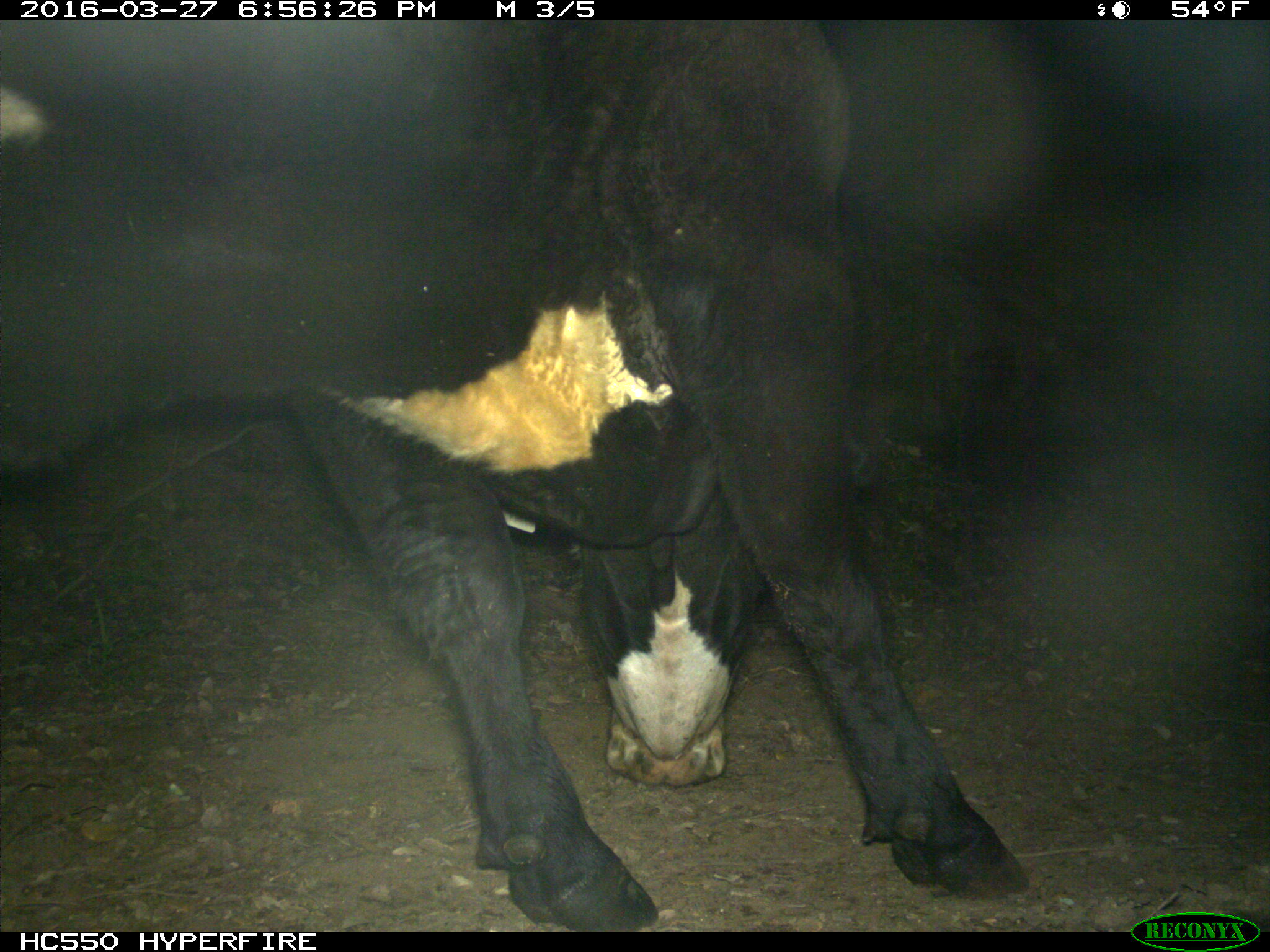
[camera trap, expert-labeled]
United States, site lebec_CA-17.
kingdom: Animalia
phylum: Chordata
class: Mammalia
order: Artiodactyla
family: Bovidae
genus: Bos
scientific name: Bos taurus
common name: domestic cow